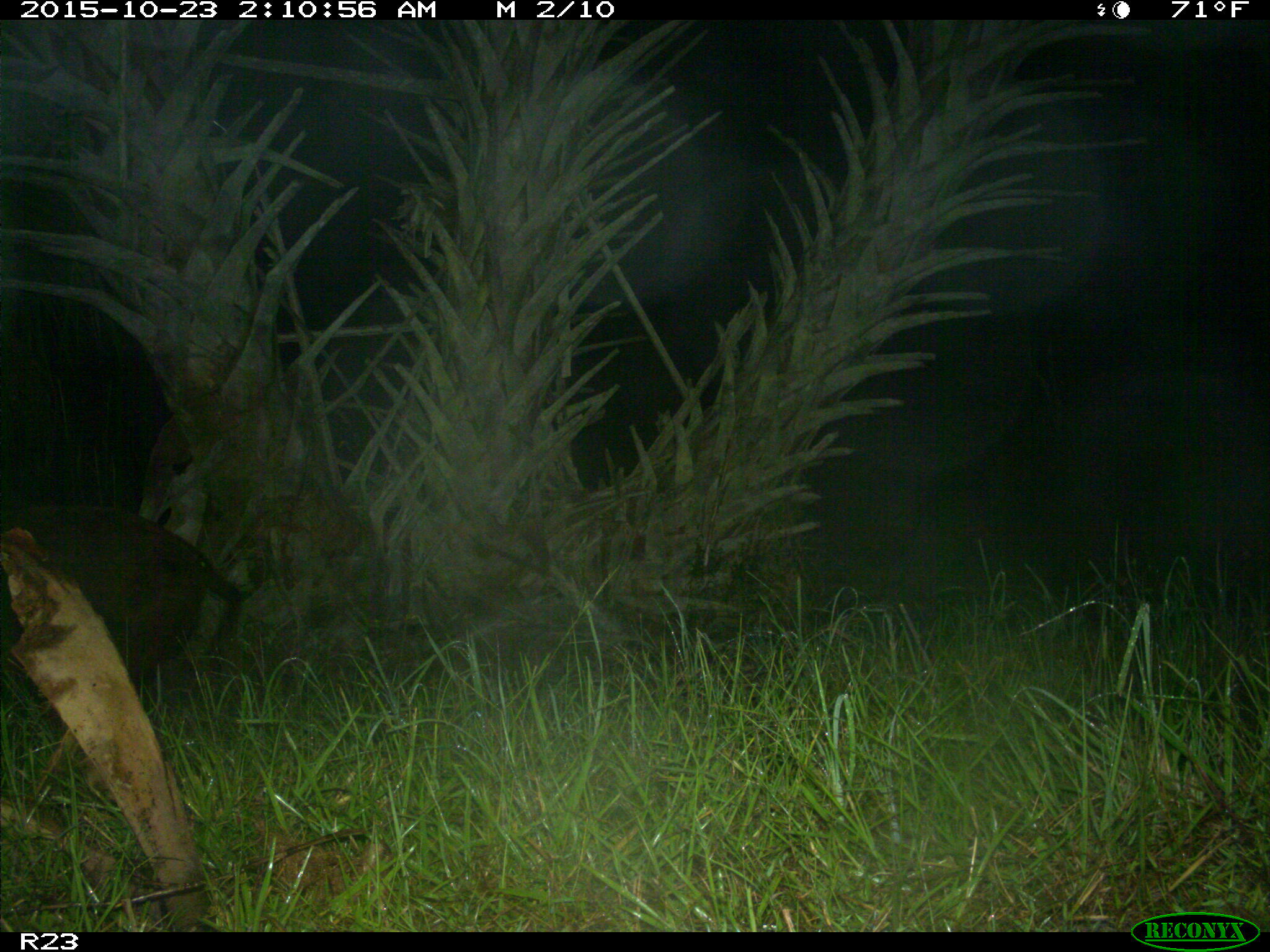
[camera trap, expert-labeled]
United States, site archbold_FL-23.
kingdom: Animalia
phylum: Chordata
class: Mammalia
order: Artiodactyla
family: Suidae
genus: Sus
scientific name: Sus scrofa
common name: wild boar